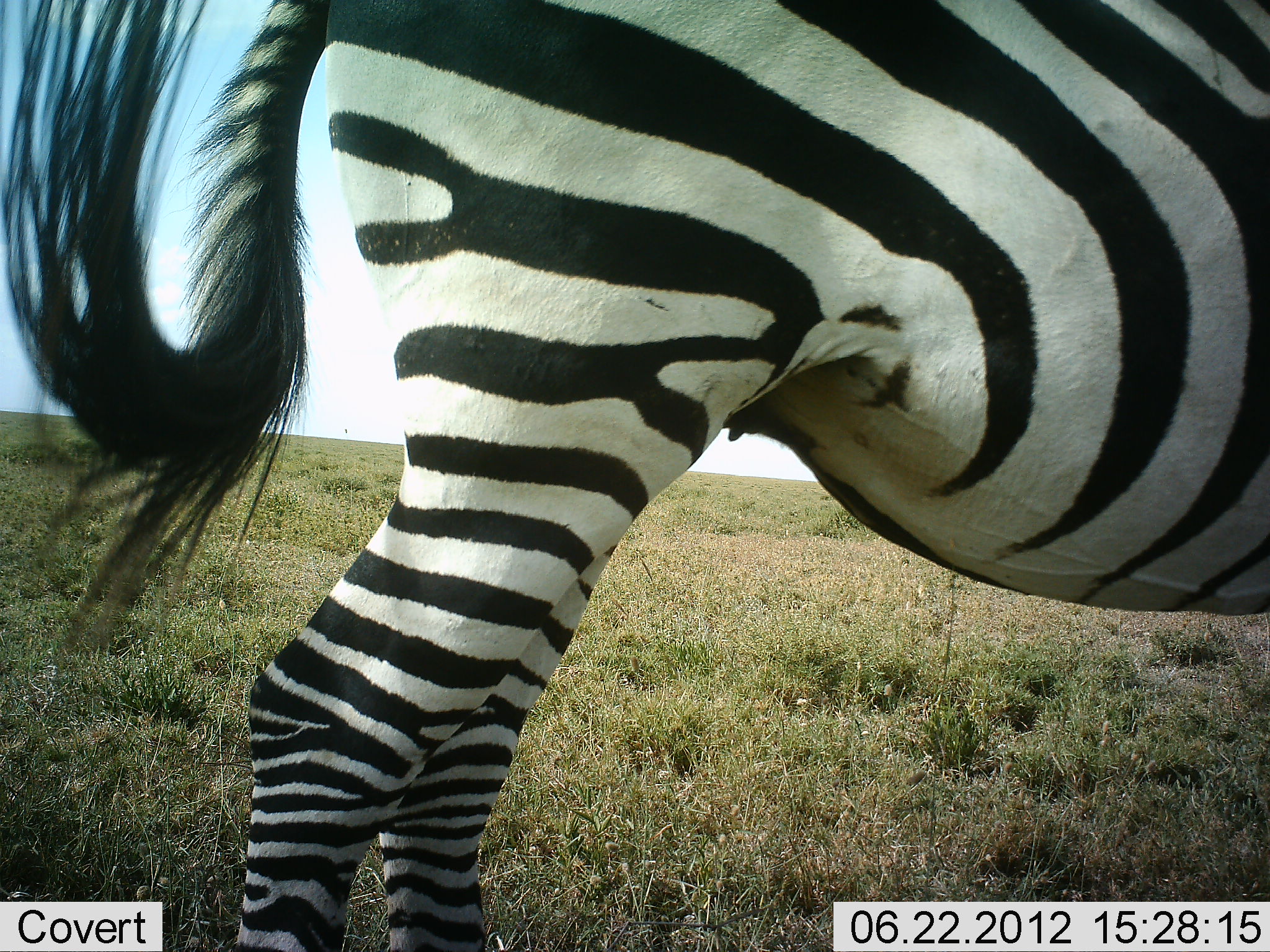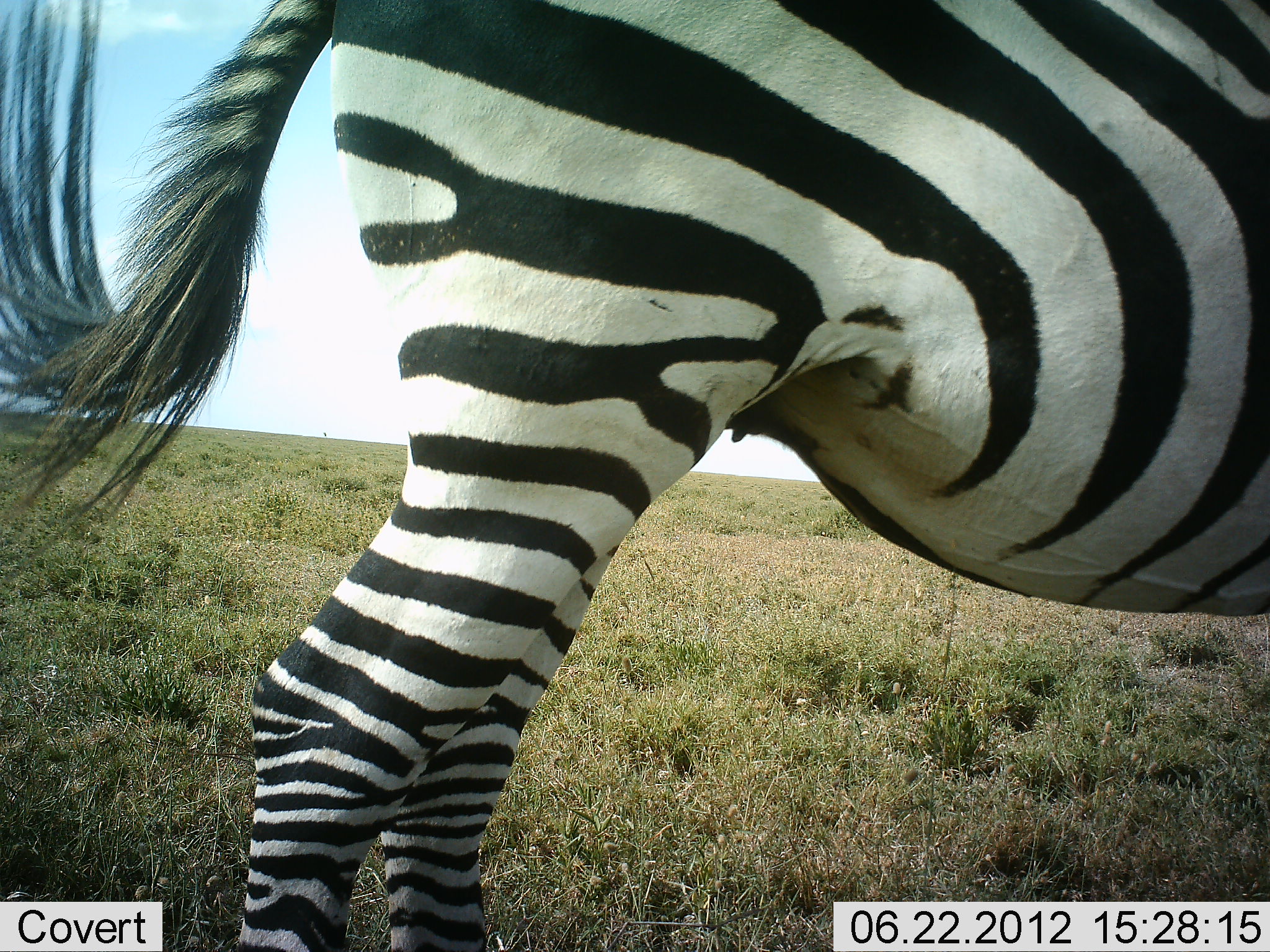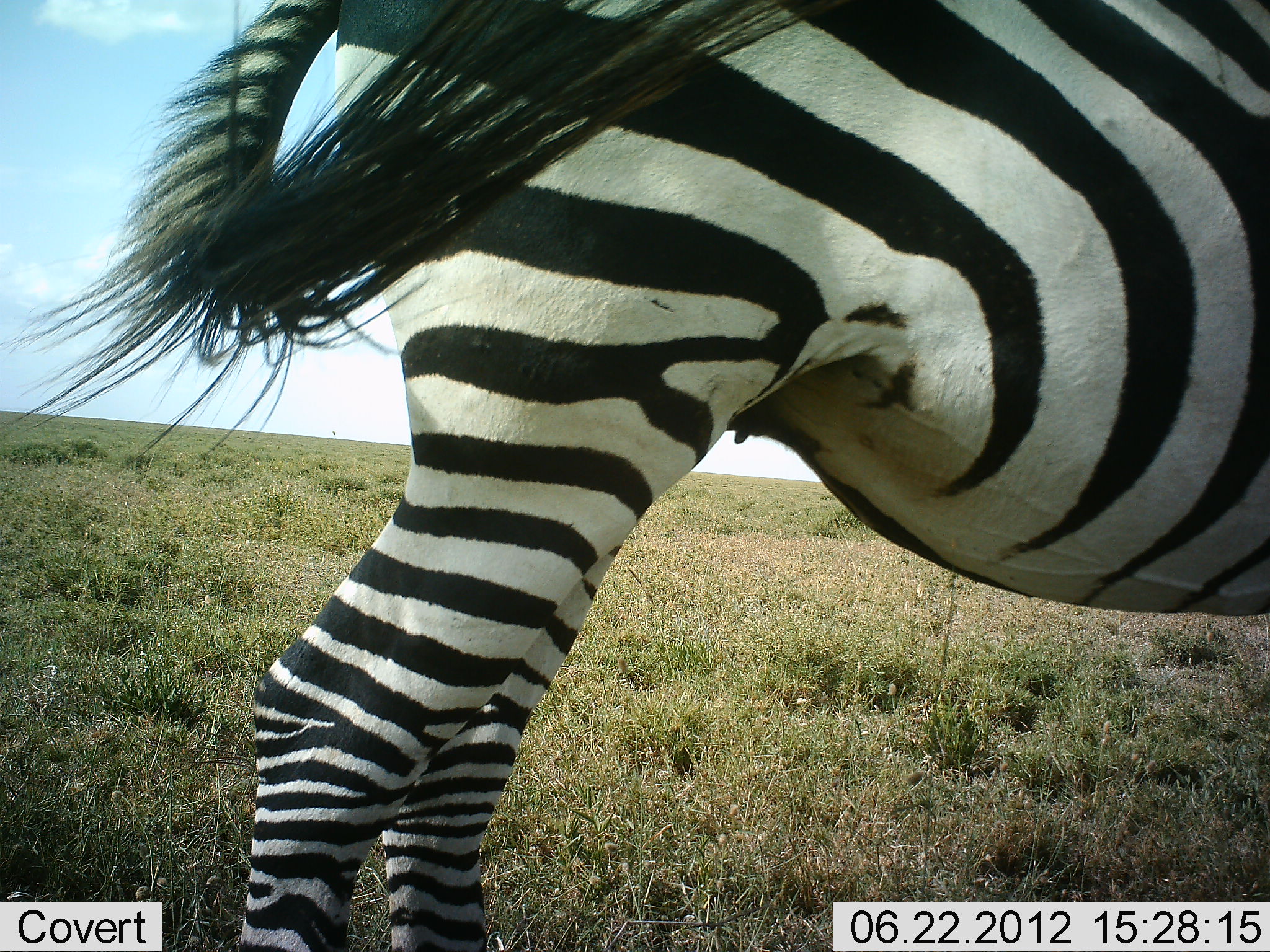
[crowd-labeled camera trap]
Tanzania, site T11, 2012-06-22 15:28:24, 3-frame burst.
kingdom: Animalia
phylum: Chordata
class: Mammalia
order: Perissodactyla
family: Equidae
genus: Equus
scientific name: Equus quagga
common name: plains zebra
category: zebra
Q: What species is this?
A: Zebra (plains zebra) (Equus quagga).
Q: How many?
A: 1.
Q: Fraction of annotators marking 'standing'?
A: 100%.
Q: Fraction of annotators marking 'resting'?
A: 0%.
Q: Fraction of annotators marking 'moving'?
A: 0%.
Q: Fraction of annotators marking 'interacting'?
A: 0%.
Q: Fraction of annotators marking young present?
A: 0%.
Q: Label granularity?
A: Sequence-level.